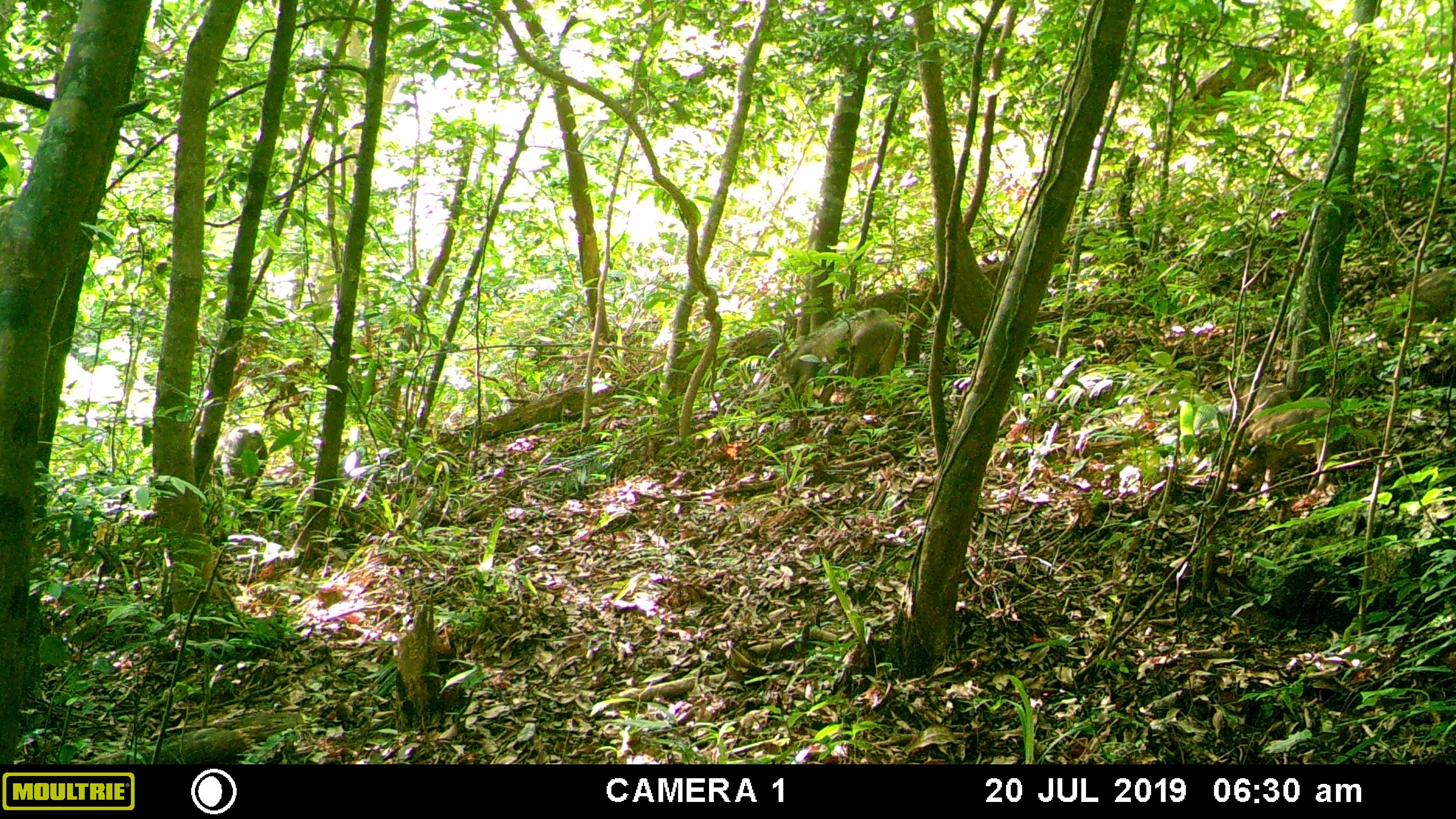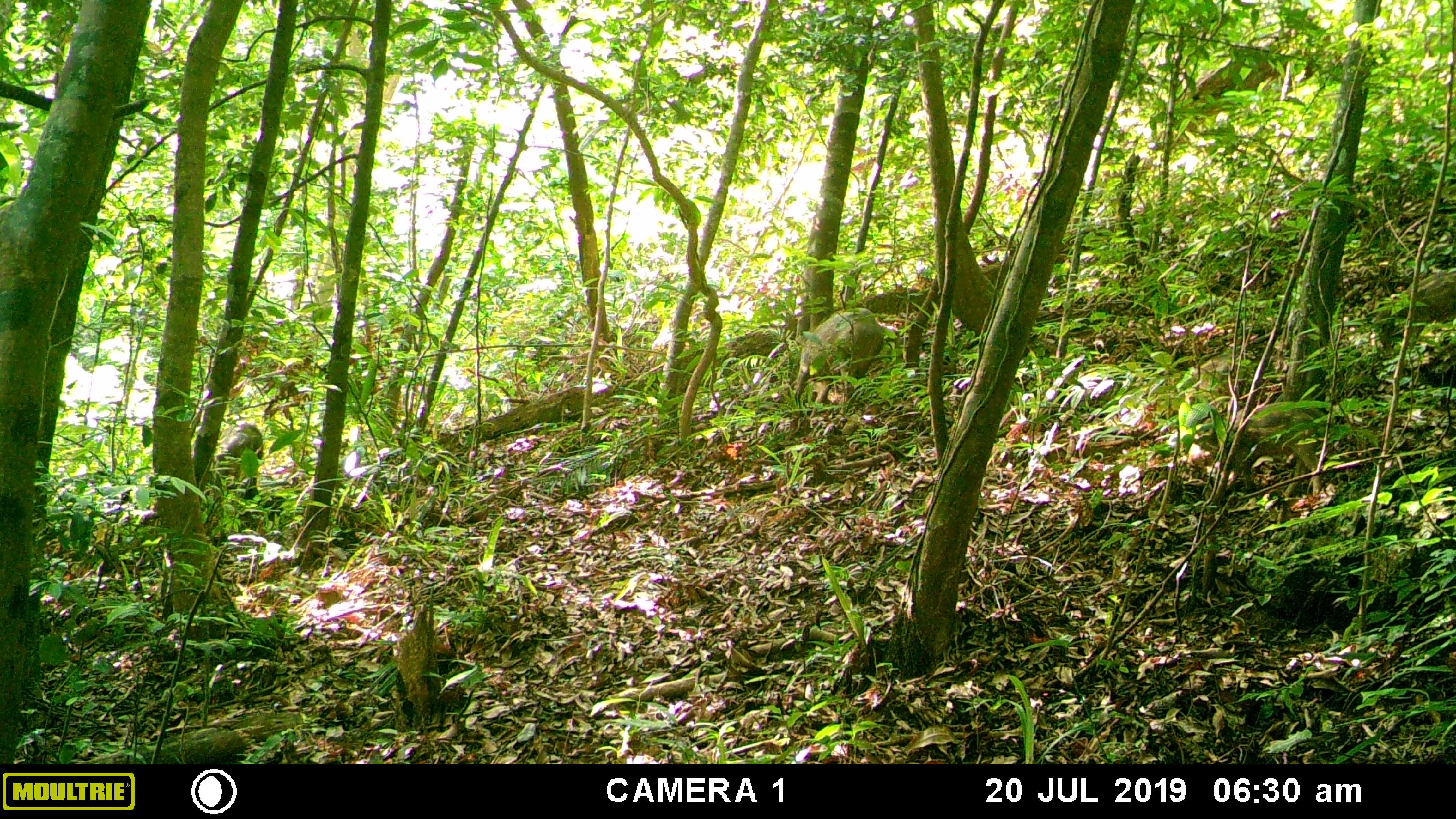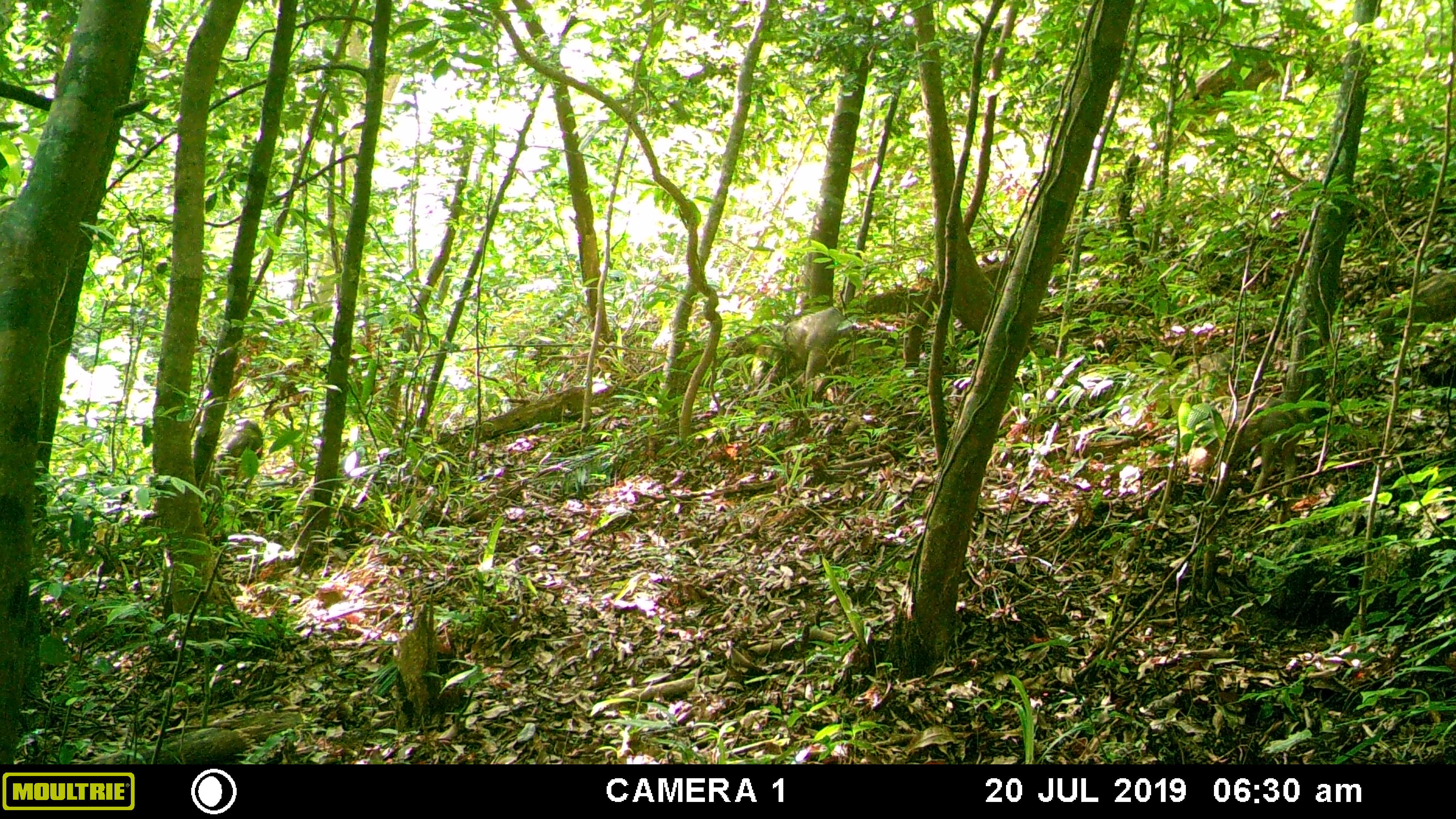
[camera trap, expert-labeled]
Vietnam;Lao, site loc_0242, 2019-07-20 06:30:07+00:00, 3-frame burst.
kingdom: Animalia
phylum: Chordata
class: Mammalia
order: Artiodactyla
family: Suidae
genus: Sus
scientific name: Sus scrofa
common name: eurasian wild pig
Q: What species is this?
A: Eurasian wild pig (Sus scrofa).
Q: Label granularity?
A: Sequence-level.